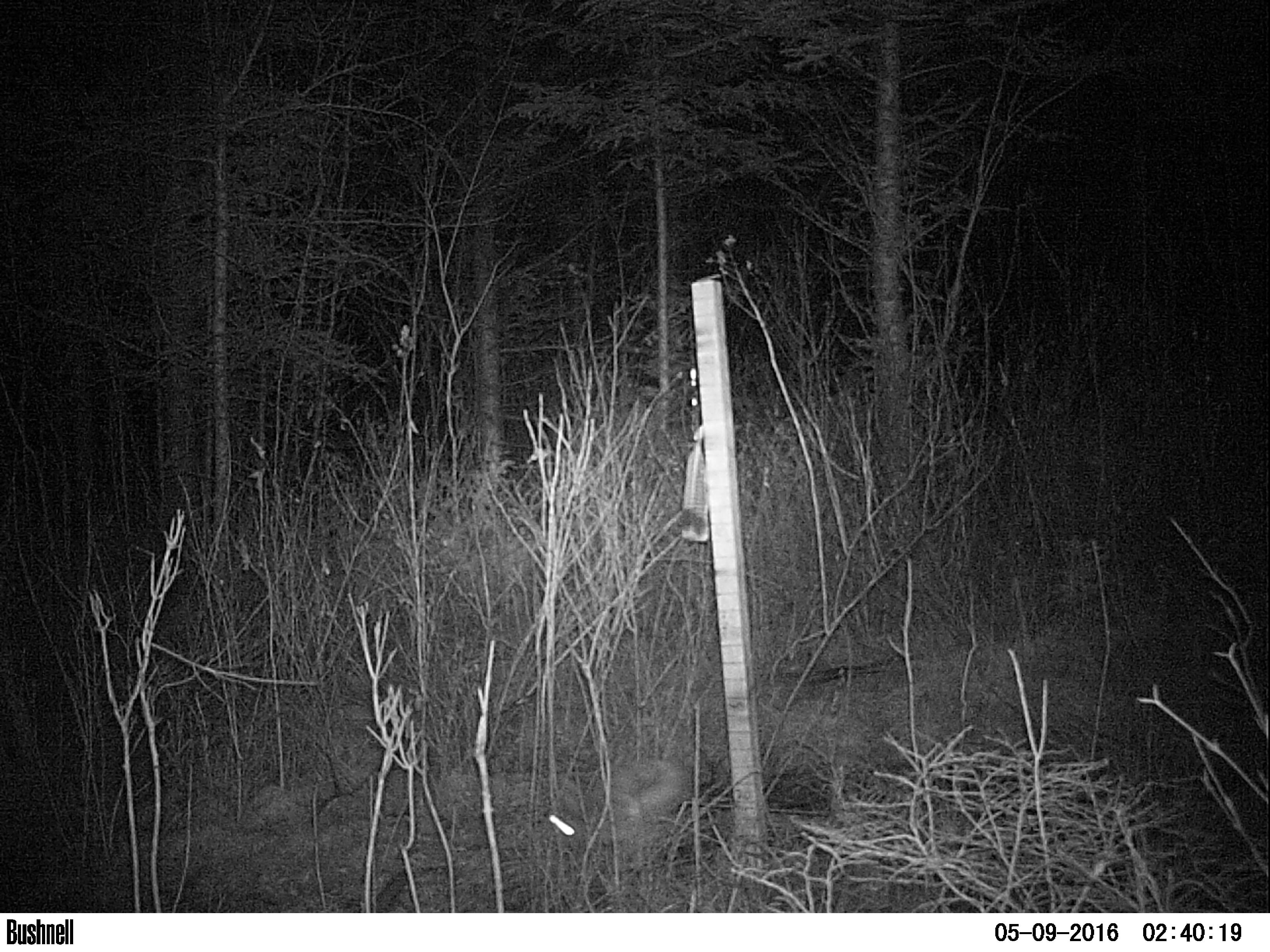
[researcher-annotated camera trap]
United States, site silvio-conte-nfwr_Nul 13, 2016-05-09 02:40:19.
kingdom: Animalia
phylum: Chordata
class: Mammalia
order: Lagomorpha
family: Leporidae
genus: Lepus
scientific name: Lepus americanus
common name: snowshoe hare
Snowshoe hare (Lepus americanus).